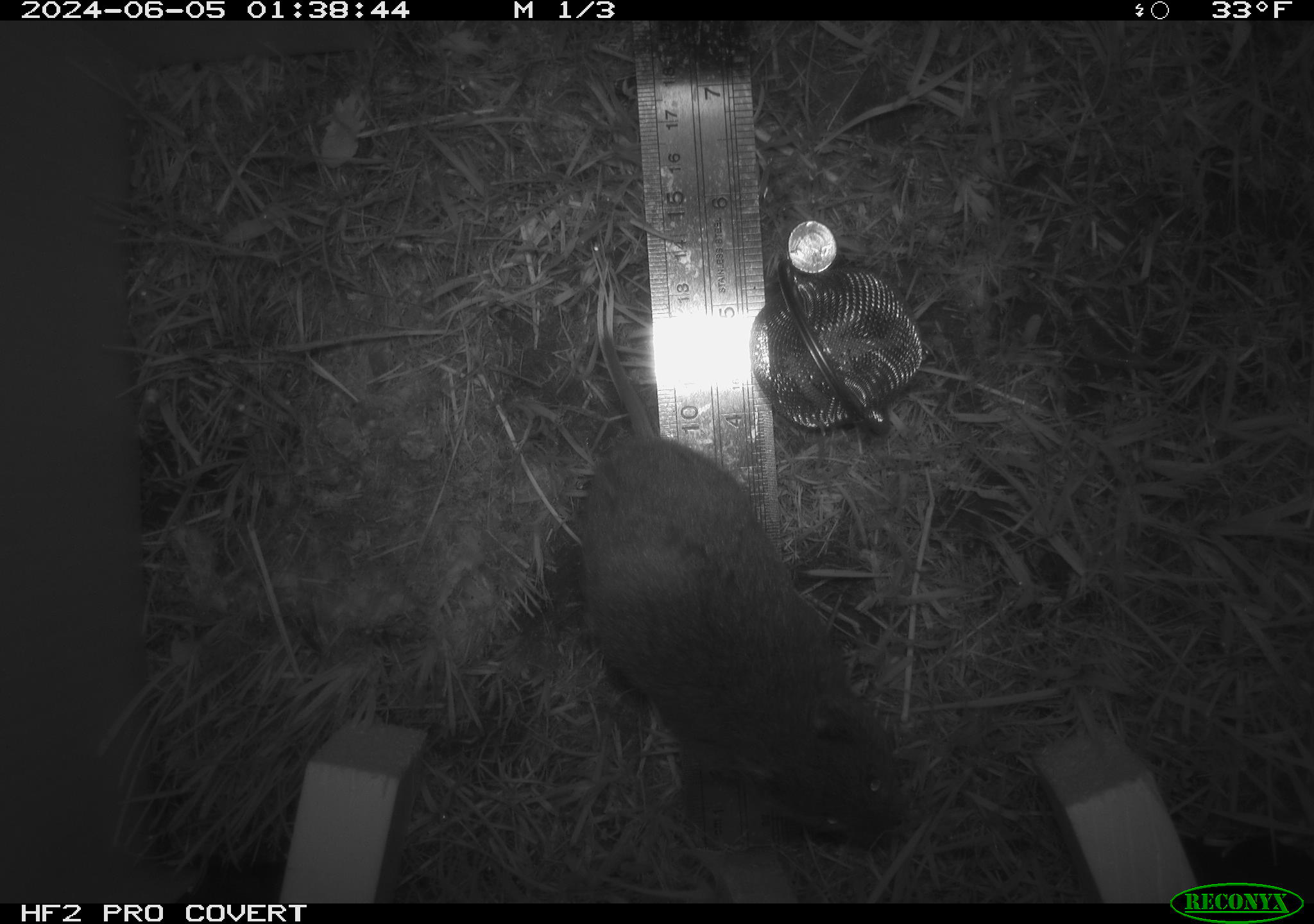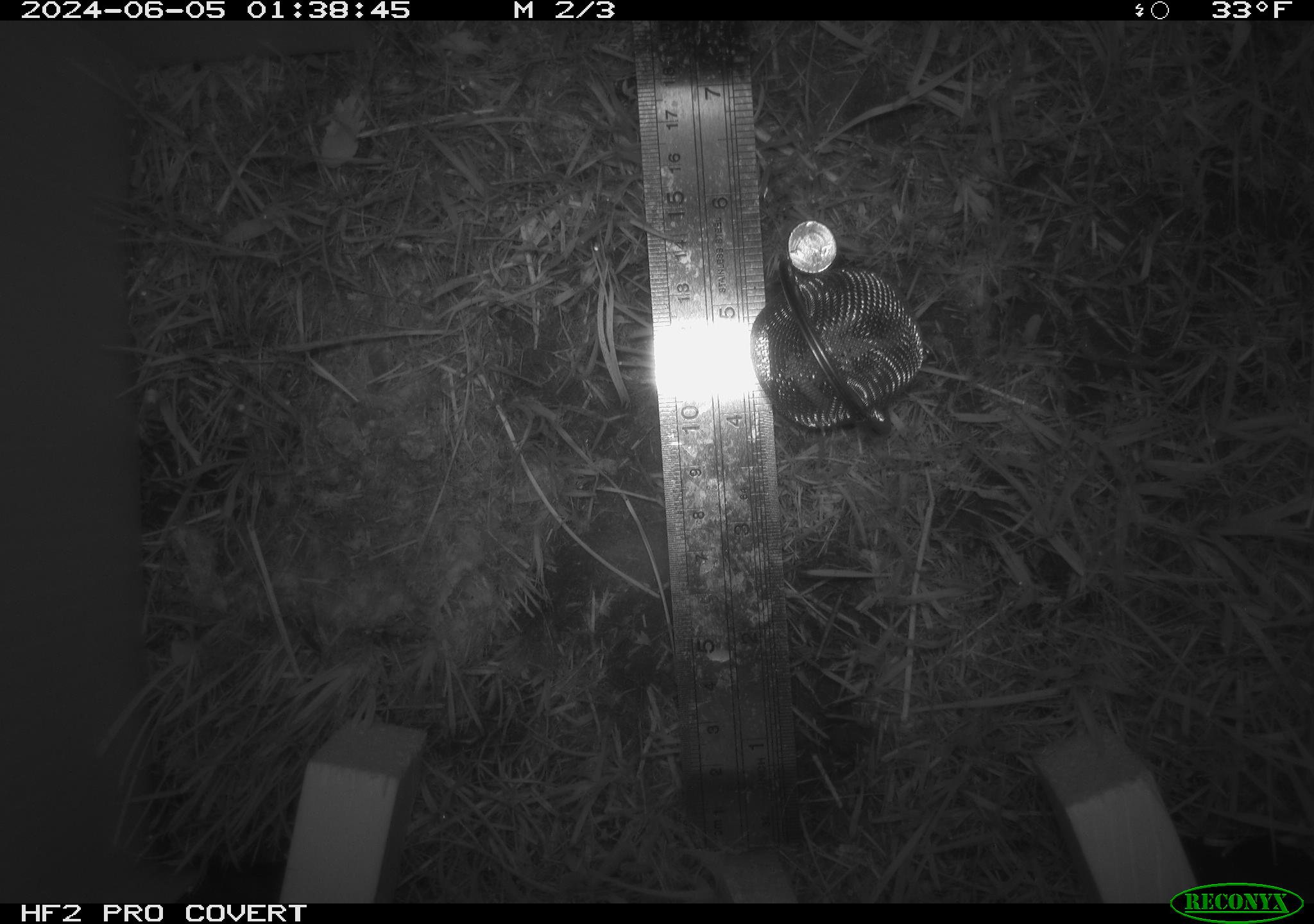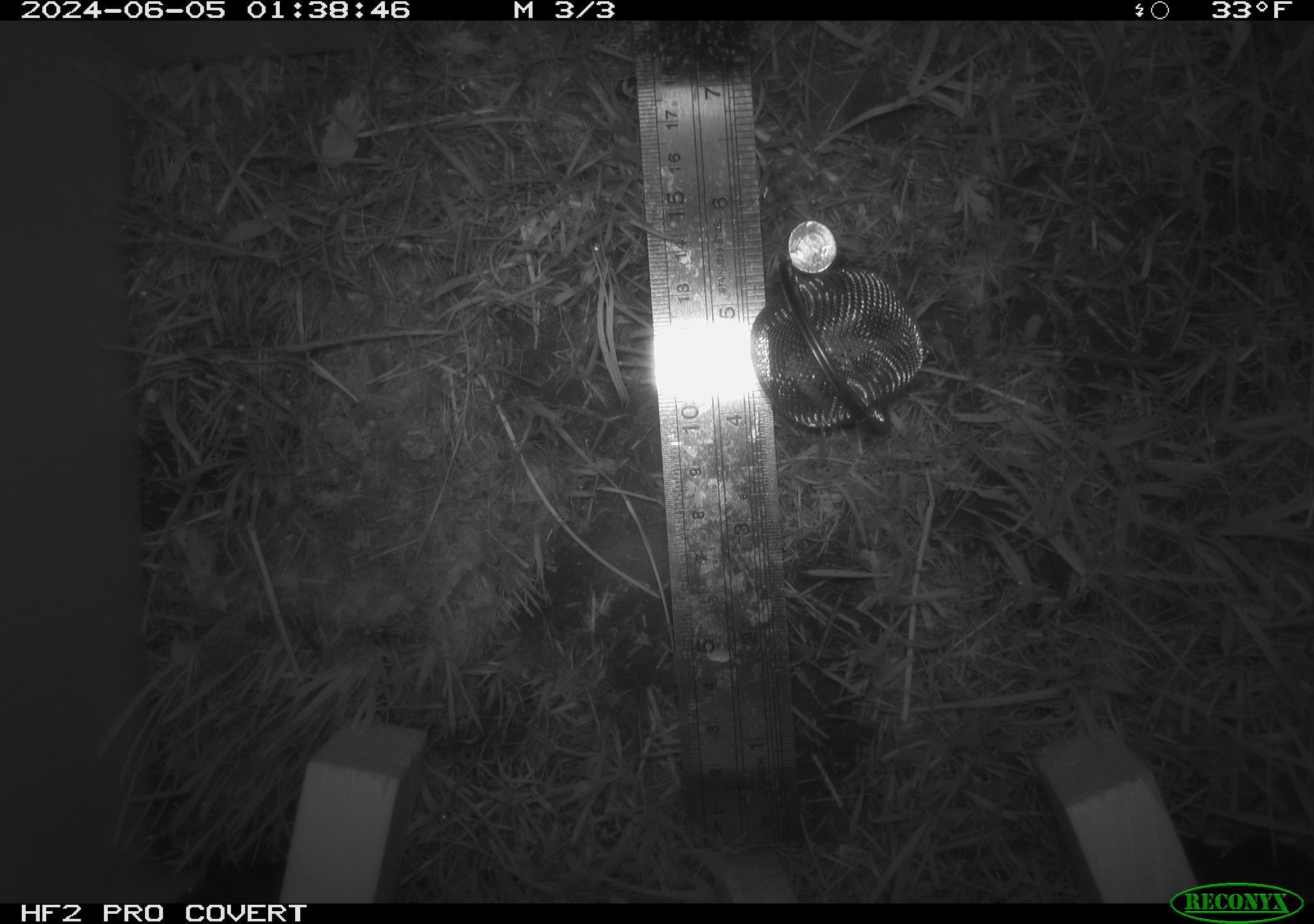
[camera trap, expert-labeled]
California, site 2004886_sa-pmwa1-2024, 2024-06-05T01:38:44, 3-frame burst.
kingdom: Animalia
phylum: Chordata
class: Mammalia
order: Rodentia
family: Cricetidae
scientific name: Arvicolinae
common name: voles, lemmings, and muskrats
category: arvicolinae subfamily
Arvicolinae subfamily (voles, lemmings, and muskrats) (Arvicolinae).